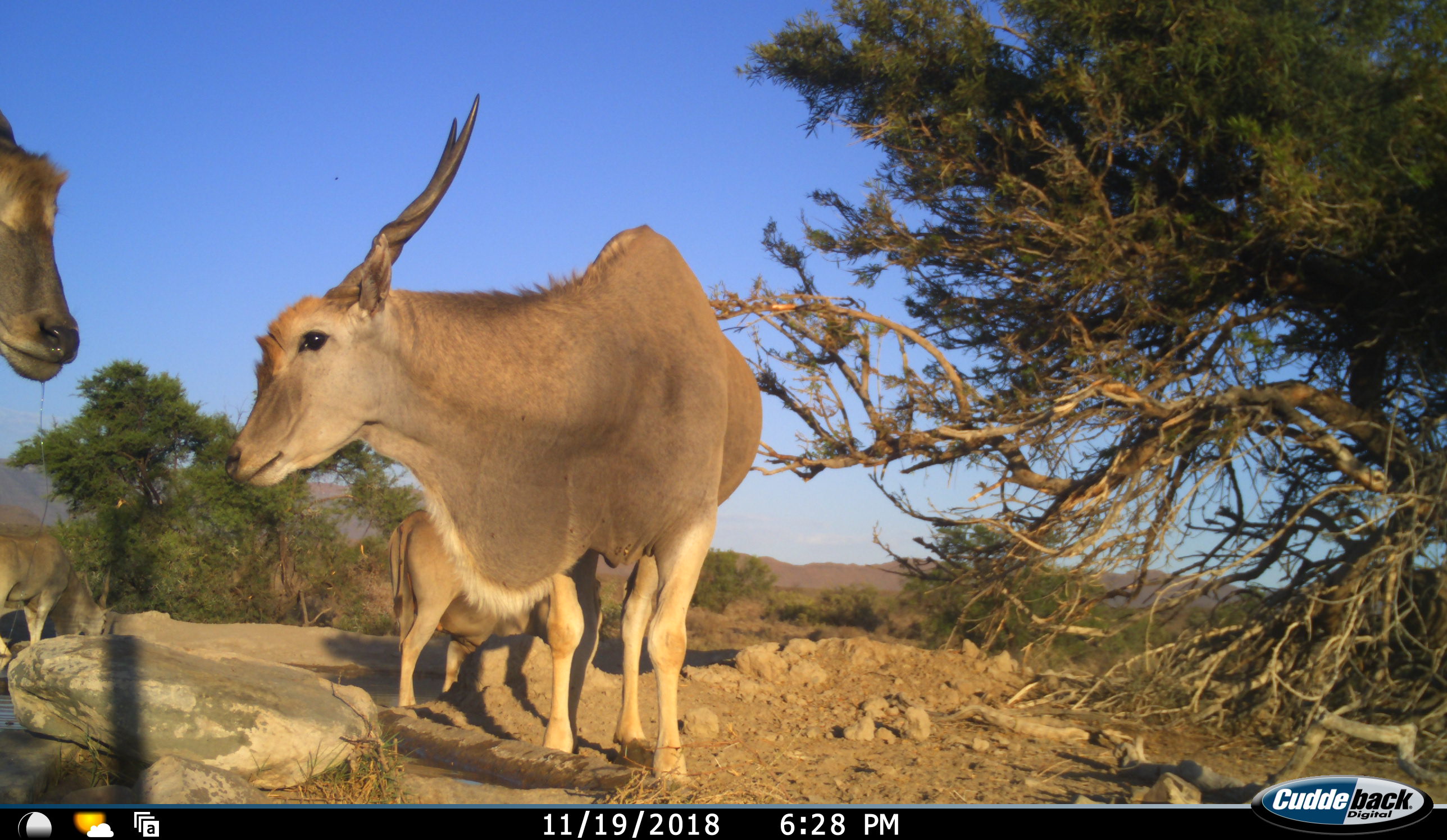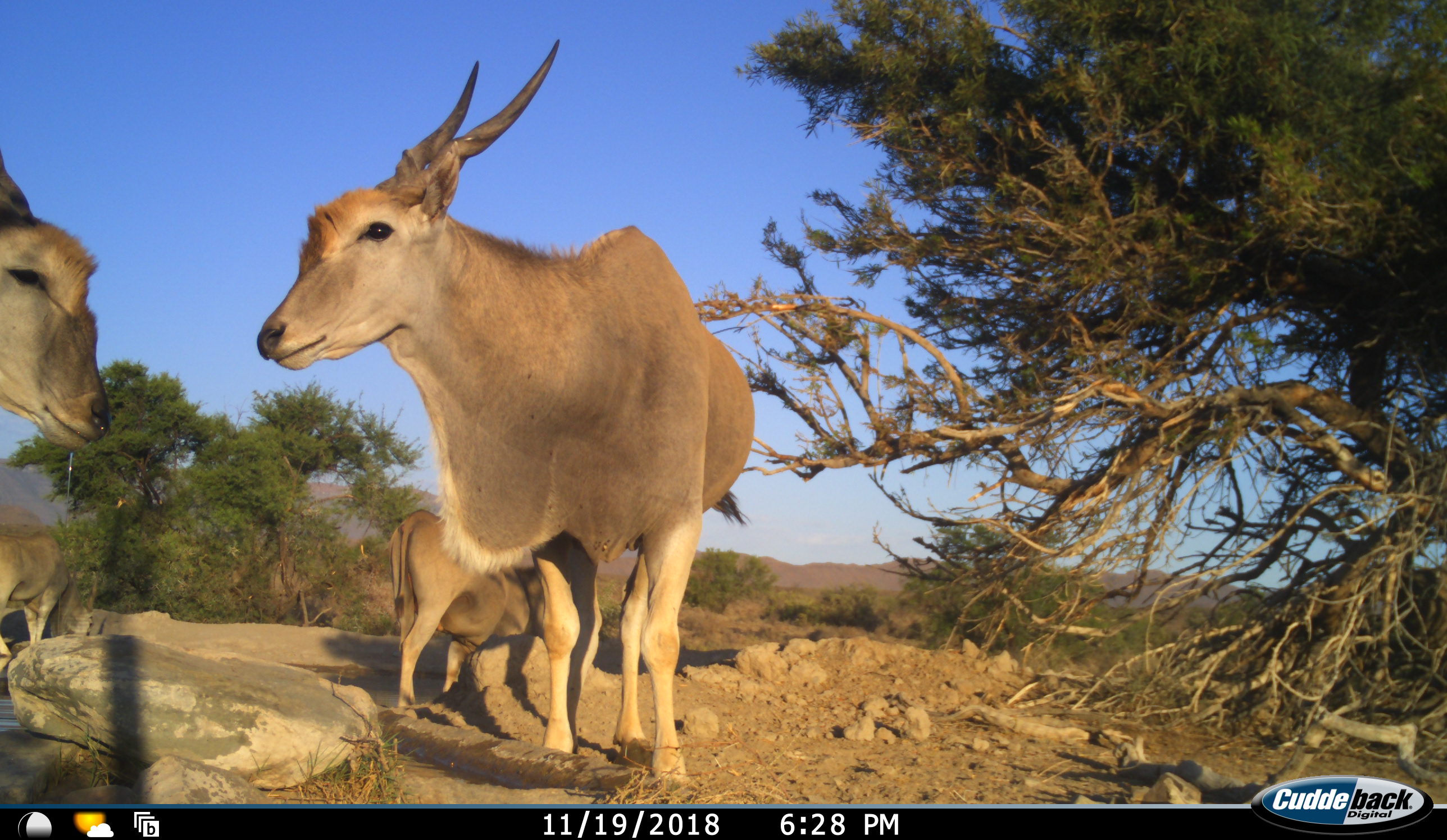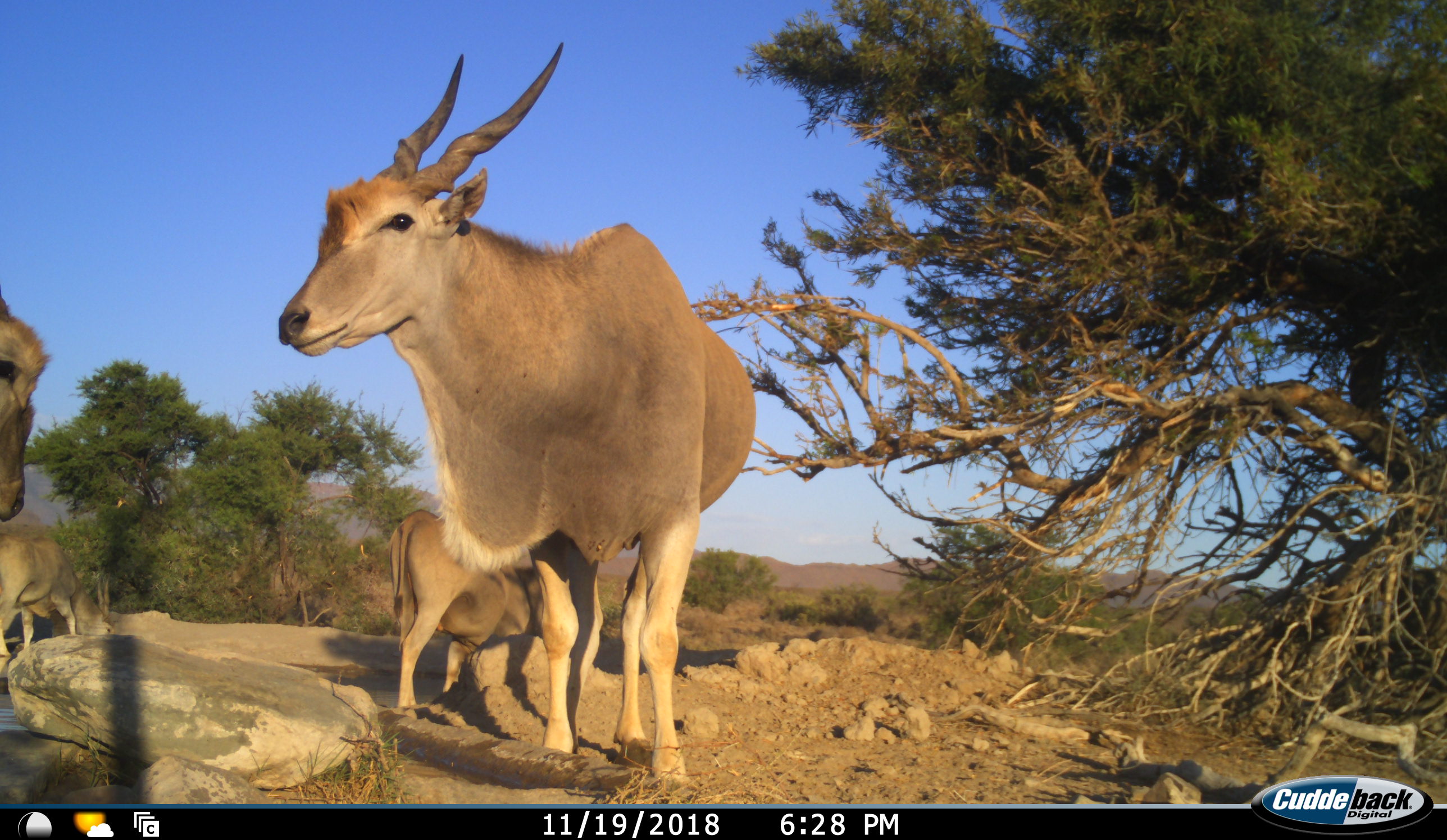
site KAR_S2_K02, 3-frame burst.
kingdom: Animalia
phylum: Chordata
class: Mammalia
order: Artiodactyla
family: Bovidae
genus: Tragelaphus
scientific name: Tragelaphus oryx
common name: eland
Eland (Tragelaphus oryx), count 4. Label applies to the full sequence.